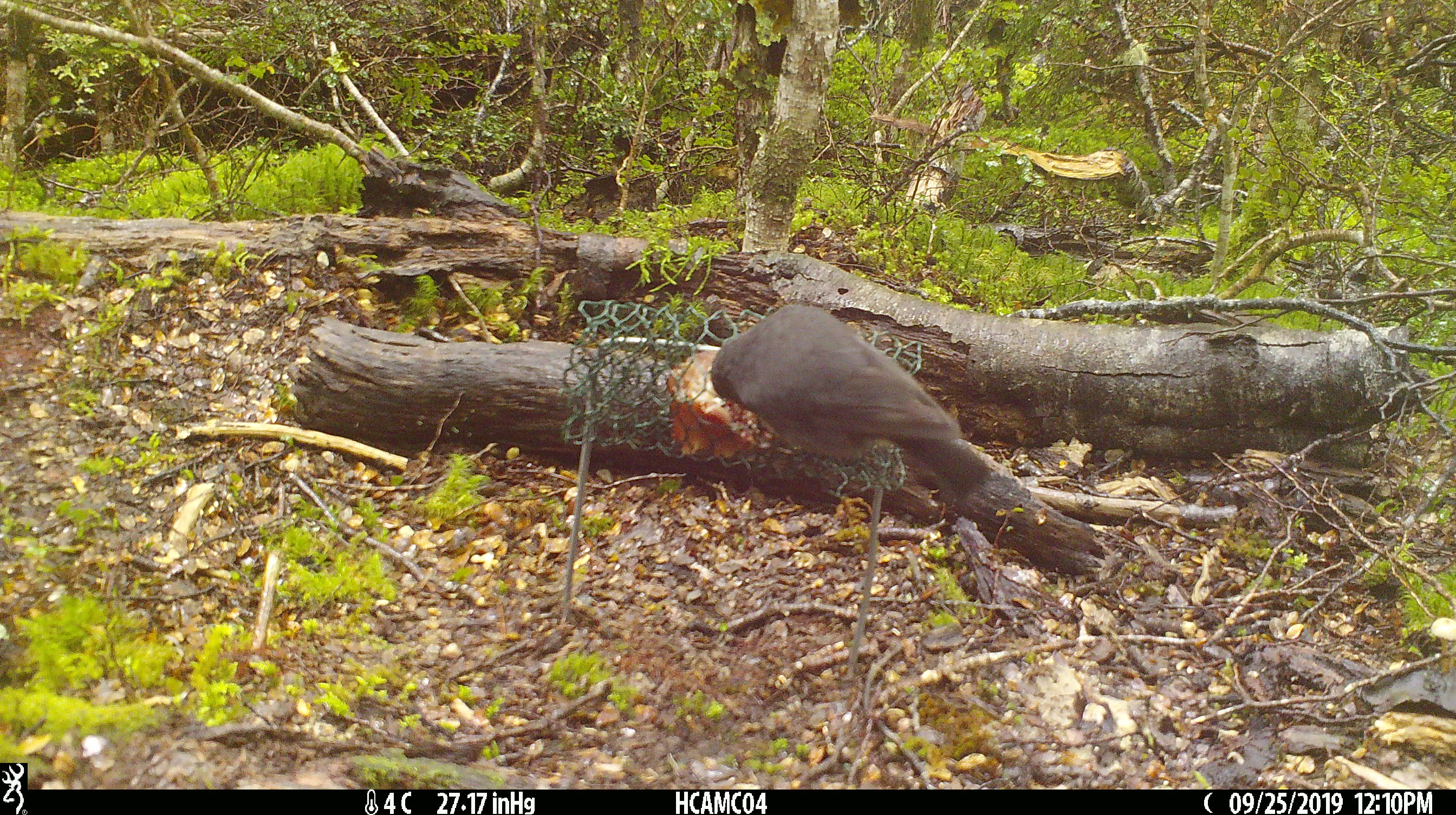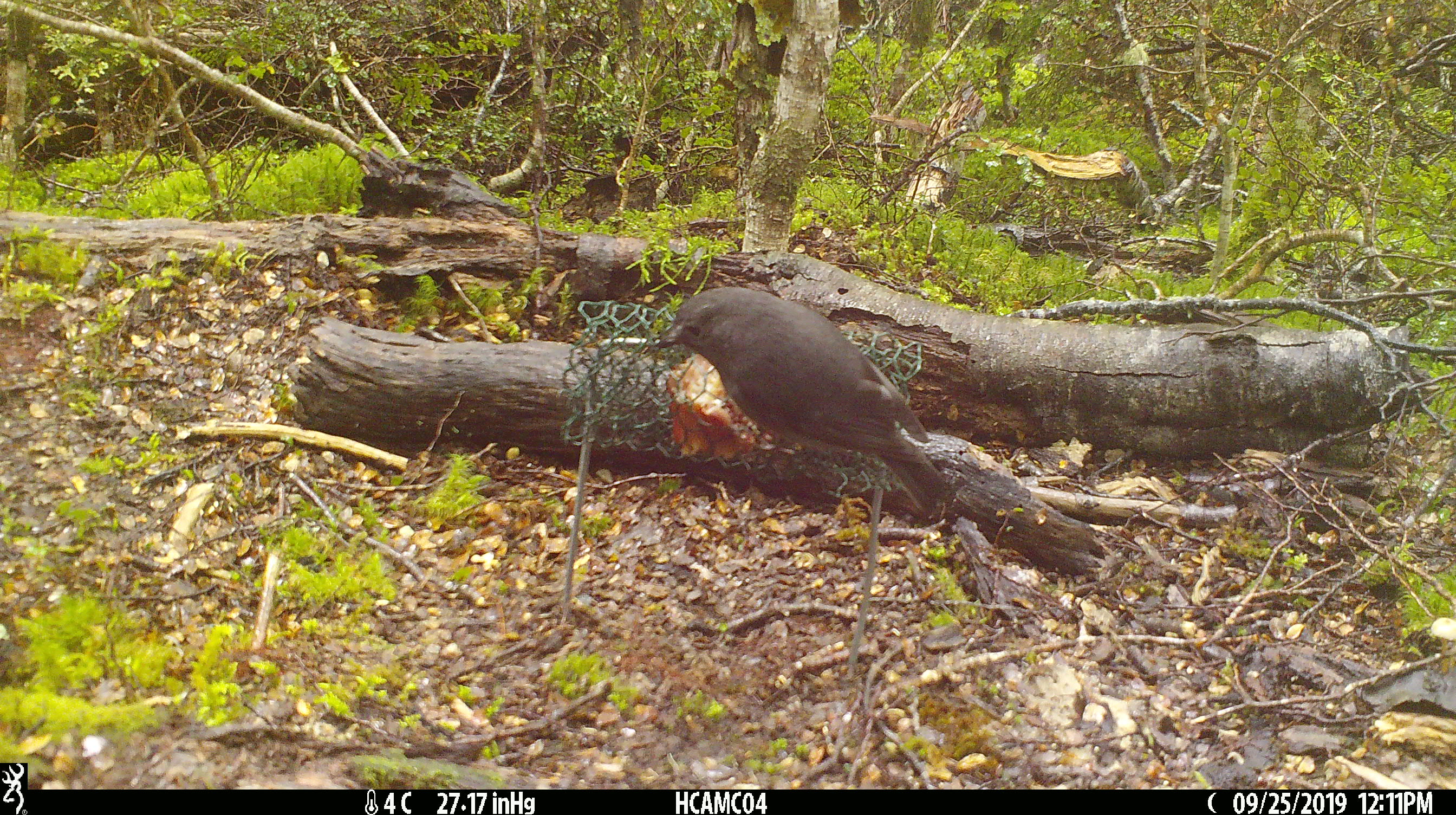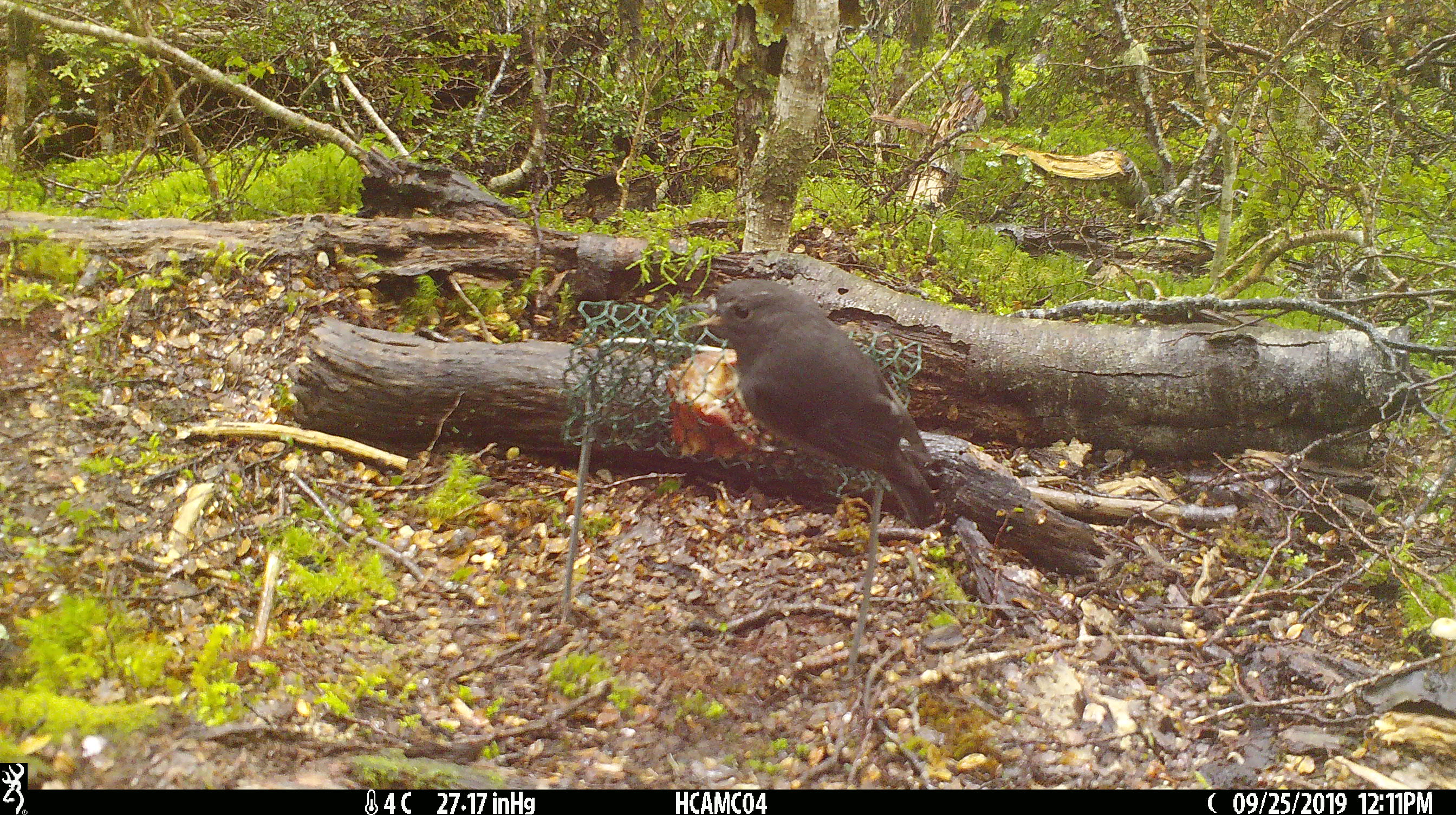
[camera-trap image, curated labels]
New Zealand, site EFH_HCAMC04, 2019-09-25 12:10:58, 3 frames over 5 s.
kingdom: Animalia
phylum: Chordata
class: Aves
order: Passeriformes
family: Petroicidae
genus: Petroica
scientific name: Petroica australis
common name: new zealand robin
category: robin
Robin (new zealand robin) (Petroica australis).